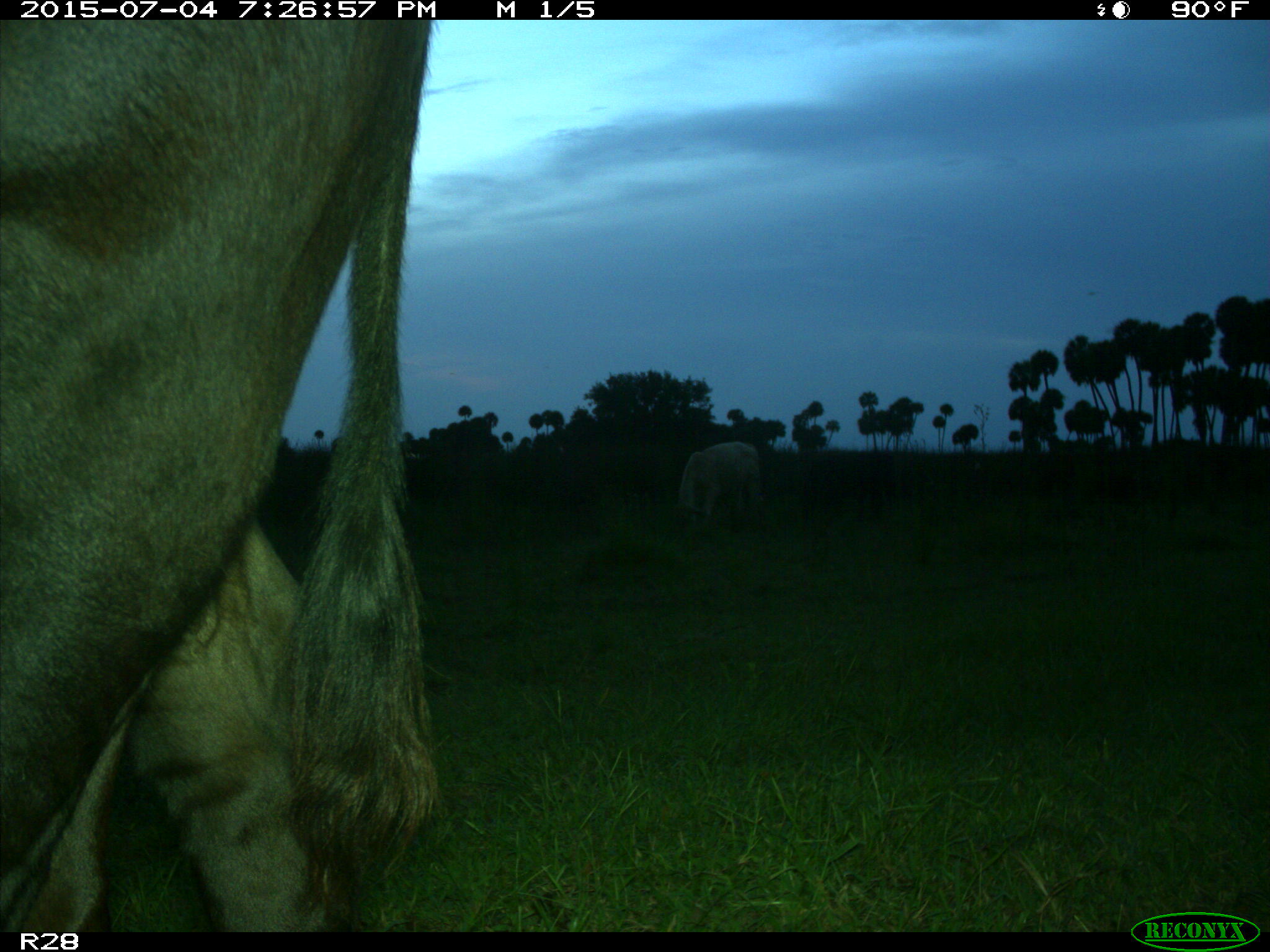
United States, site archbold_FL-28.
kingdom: Animalia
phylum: Chordata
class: Mammalia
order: Artiodactyla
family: Bovidae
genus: Bos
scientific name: Bos taurus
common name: domestic cow